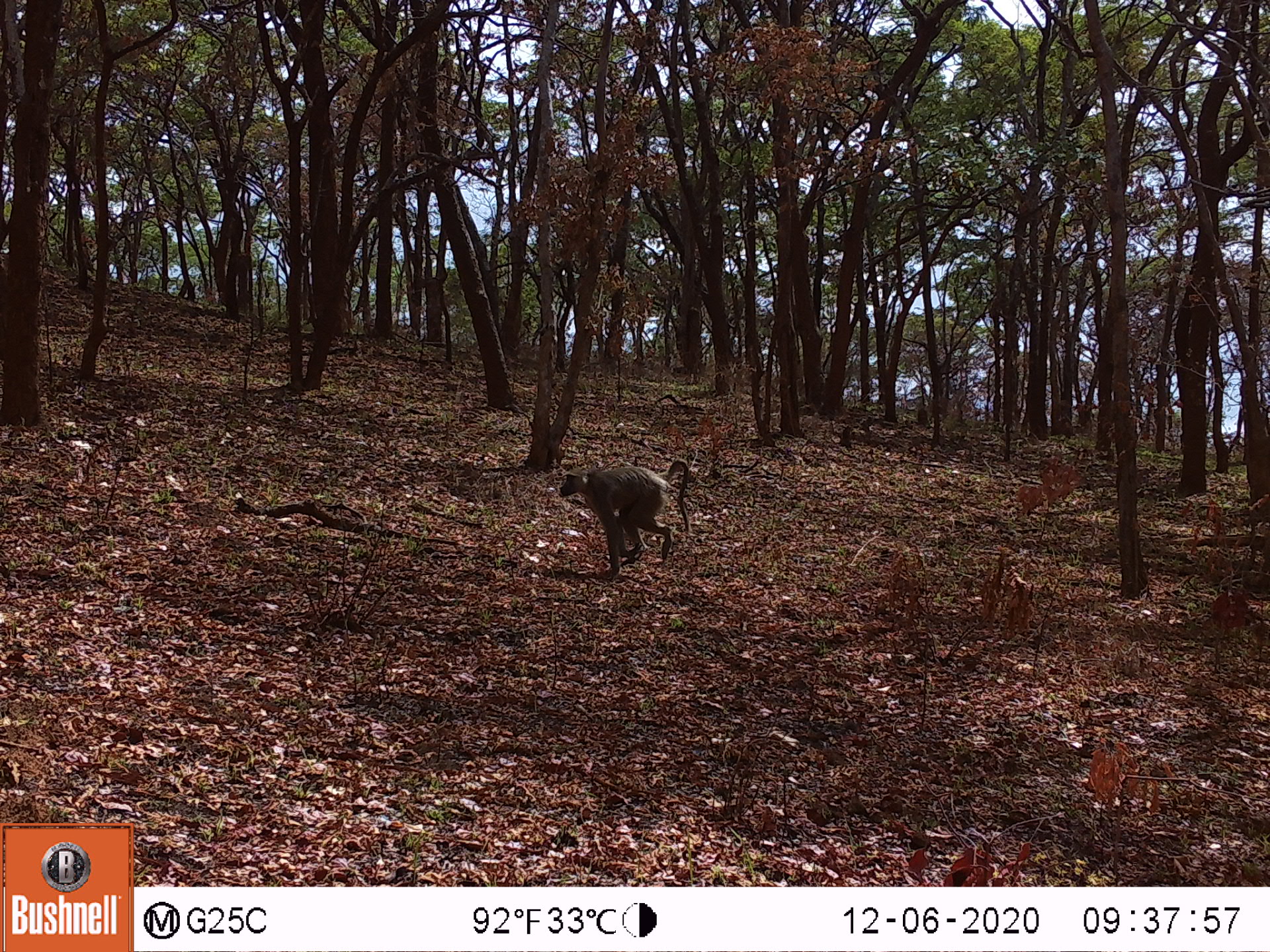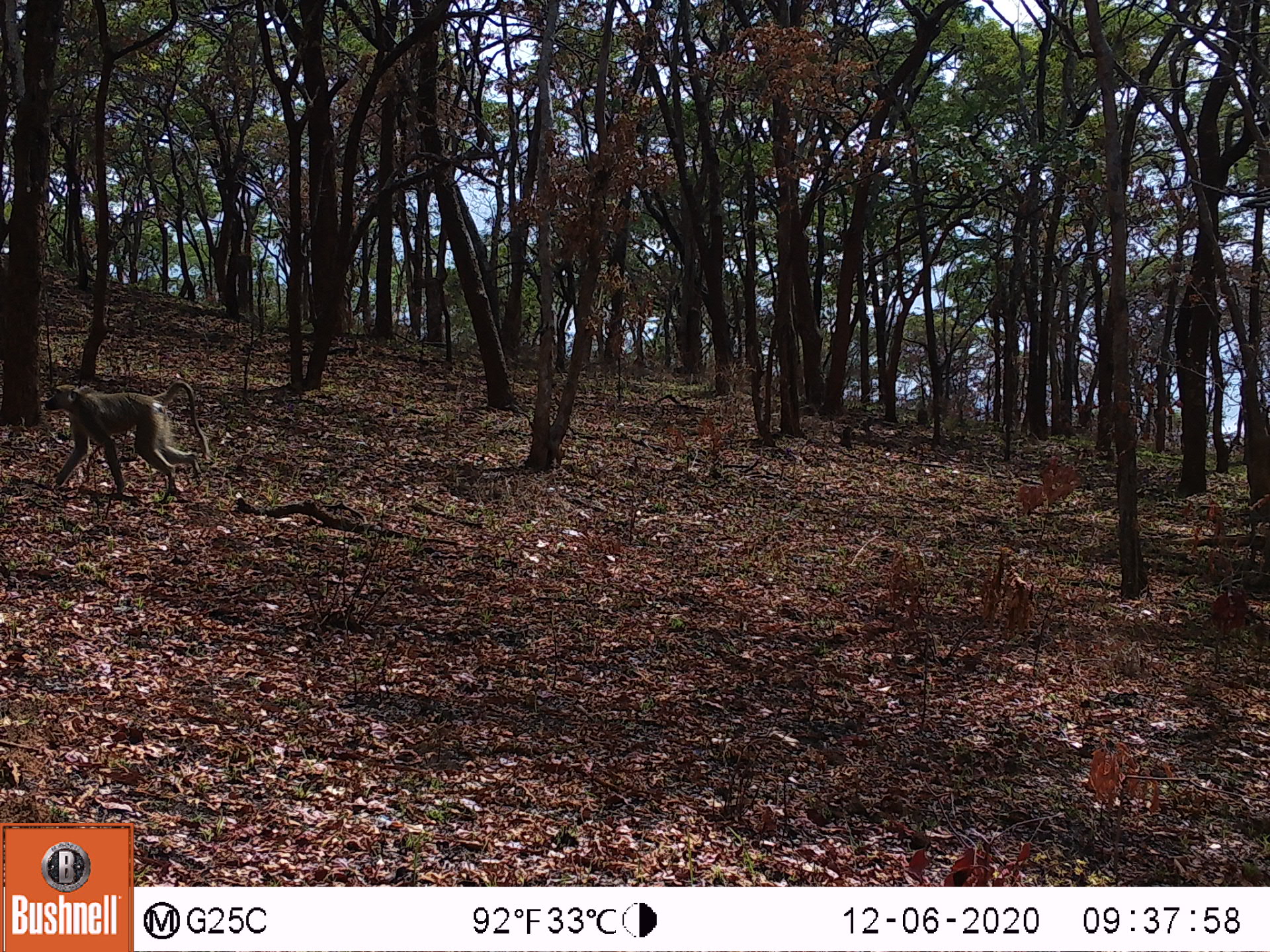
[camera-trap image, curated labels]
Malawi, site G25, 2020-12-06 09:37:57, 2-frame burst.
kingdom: Animalia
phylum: Chordata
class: Mammalia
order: Primates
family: Cercopithecidae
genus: Papio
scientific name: Papio cynocephalus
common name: yellow baboon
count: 1